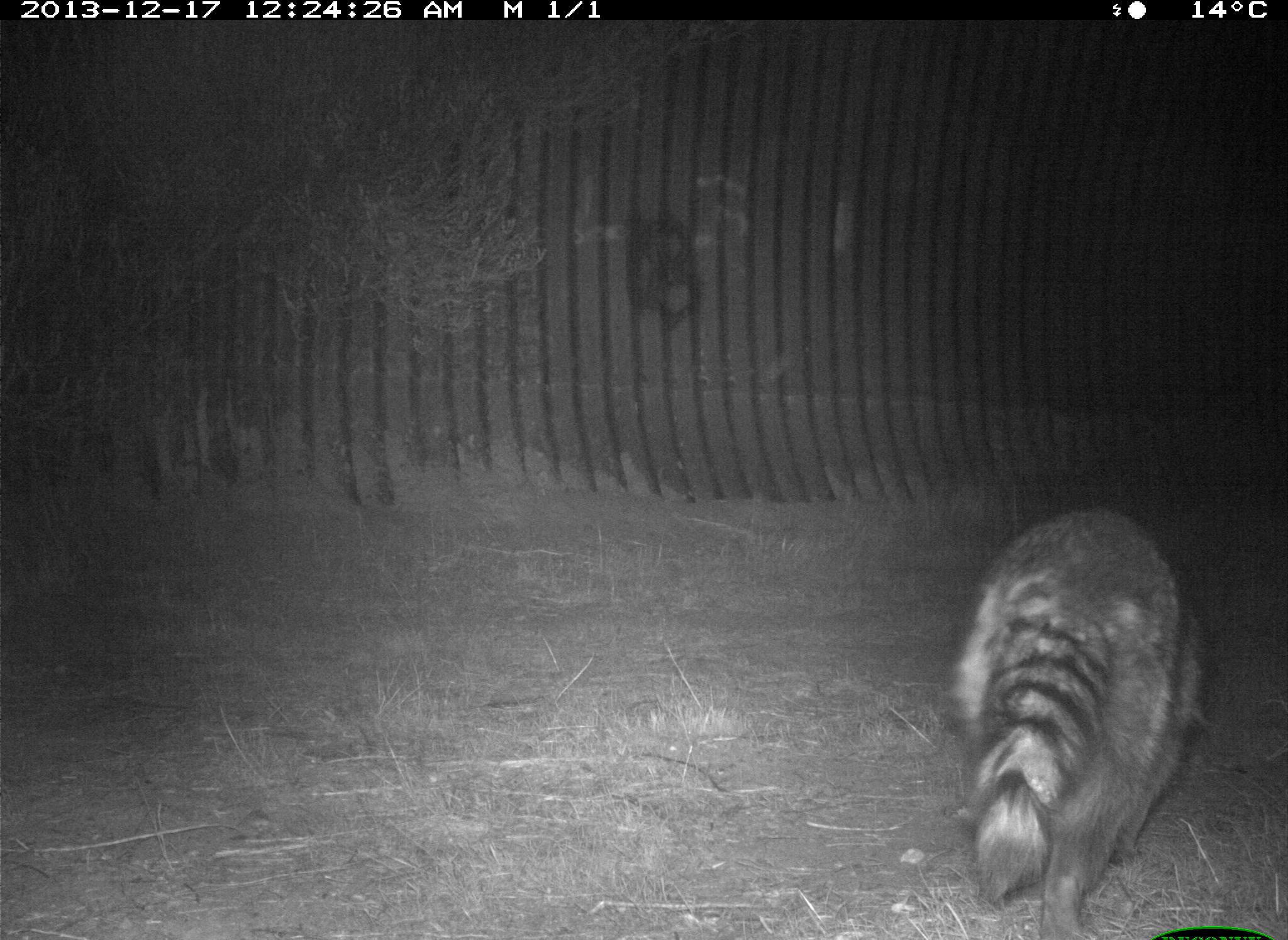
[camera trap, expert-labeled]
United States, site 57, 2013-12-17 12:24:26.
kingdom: Animalia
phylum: Chordata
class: Mammalia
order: Carnivora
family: Procyonidae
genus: Procyon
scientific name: Procyon lotor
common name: raccoon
Raccoon (Procyon lotor).